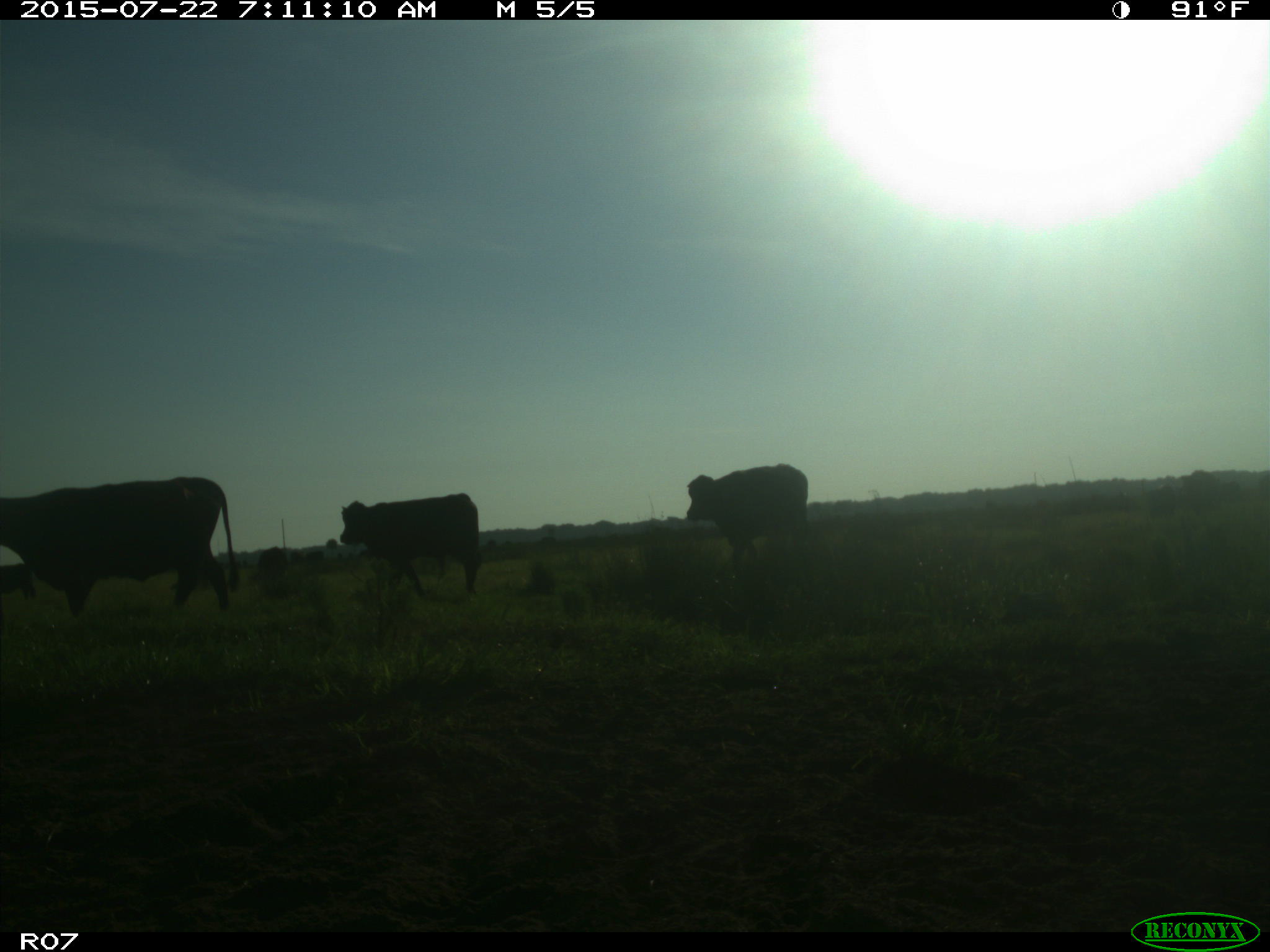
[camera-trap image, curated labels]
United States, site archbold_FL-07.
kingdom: Animalia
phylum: Chordata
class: Mammalia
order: Artiodactyla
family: Cervidae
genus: Odocoileus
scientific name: Odocoileus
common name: deer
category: unidentified deer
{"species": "unidentified deer (deer) (Odocoileus)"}